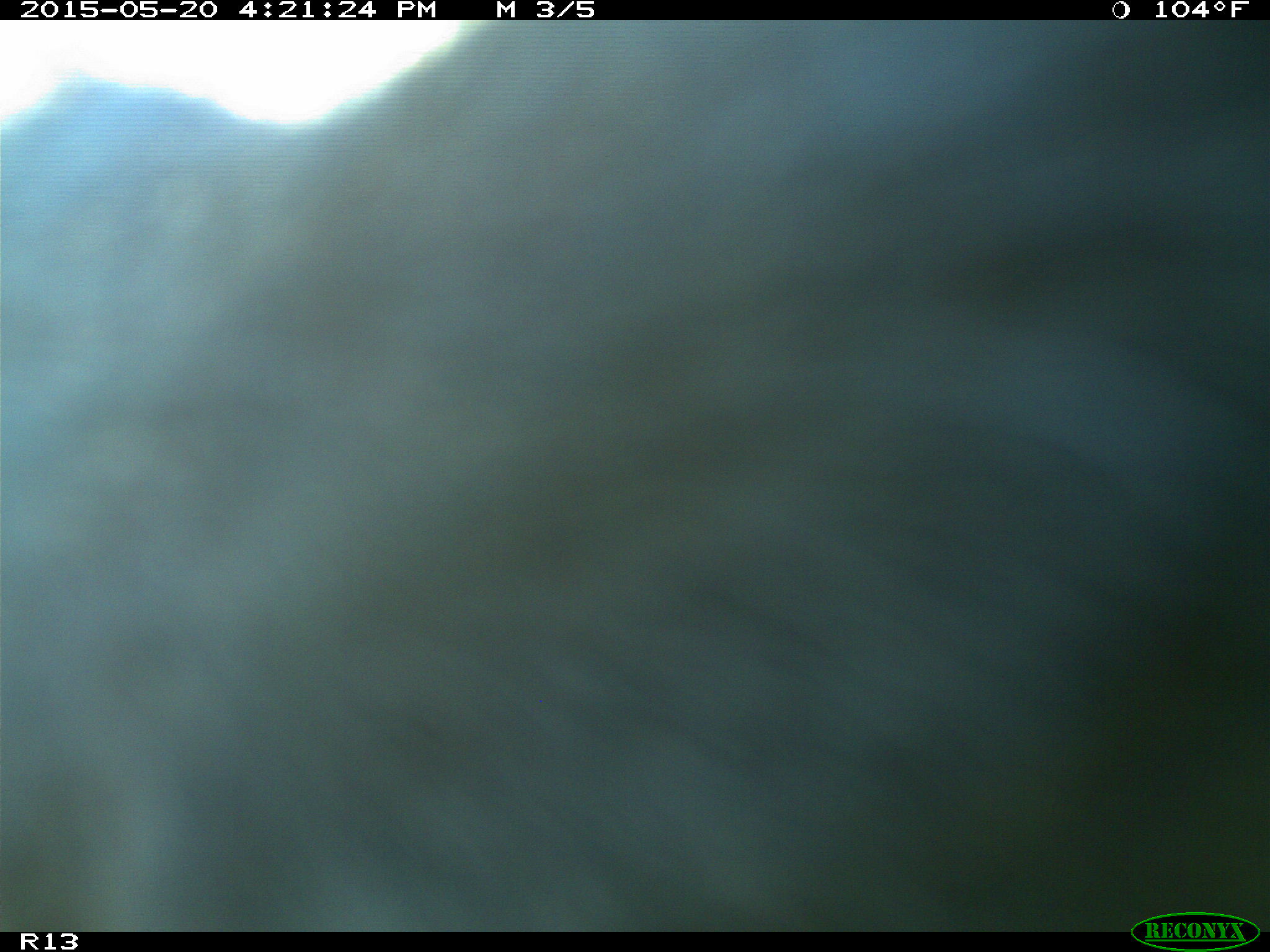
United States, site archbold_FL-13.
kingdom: Animalia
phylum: Chordata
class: Mammalia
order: Artiodactyla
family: Bovidae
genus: Bos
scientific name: Bos taurus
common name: domestic cow